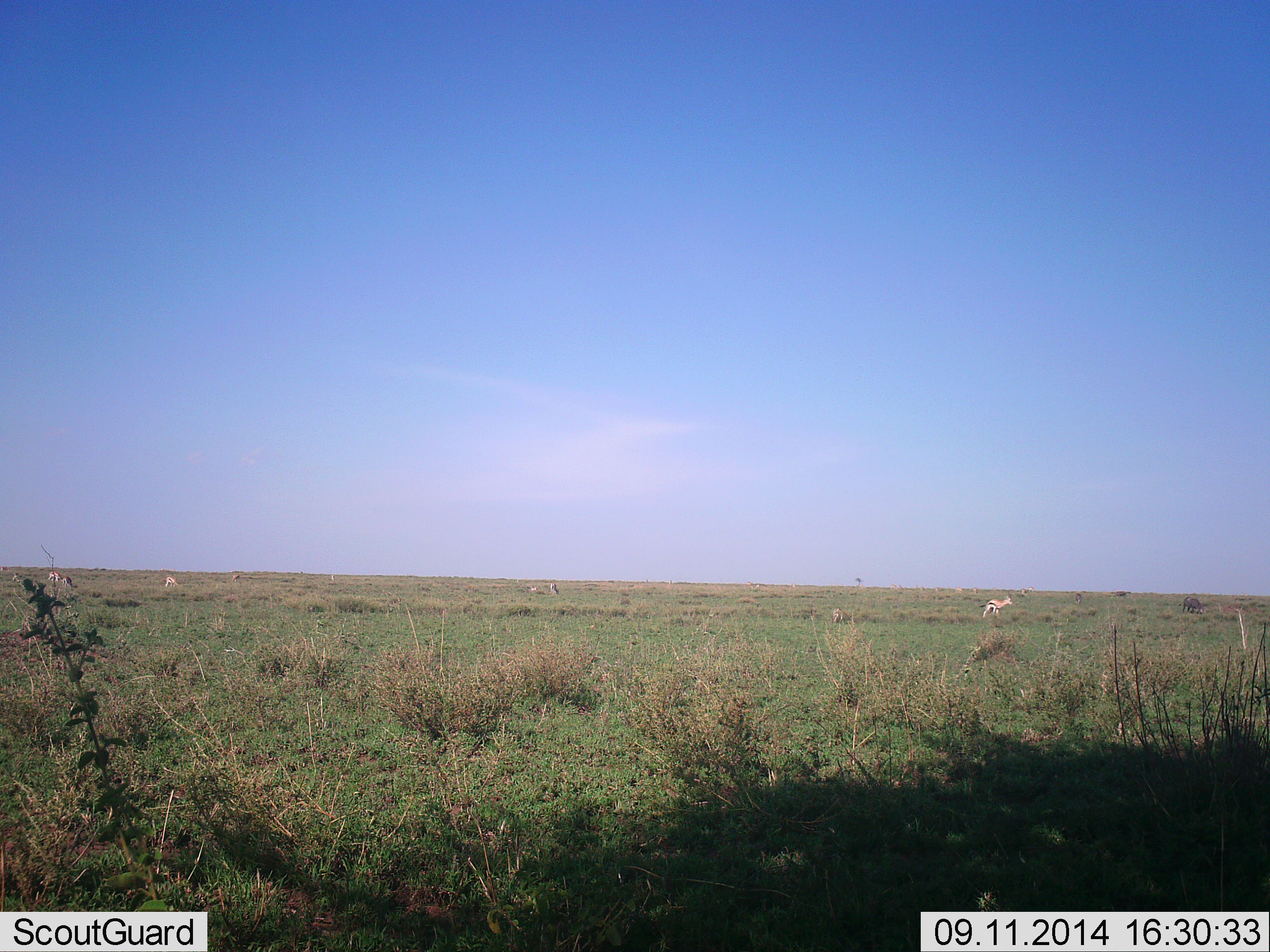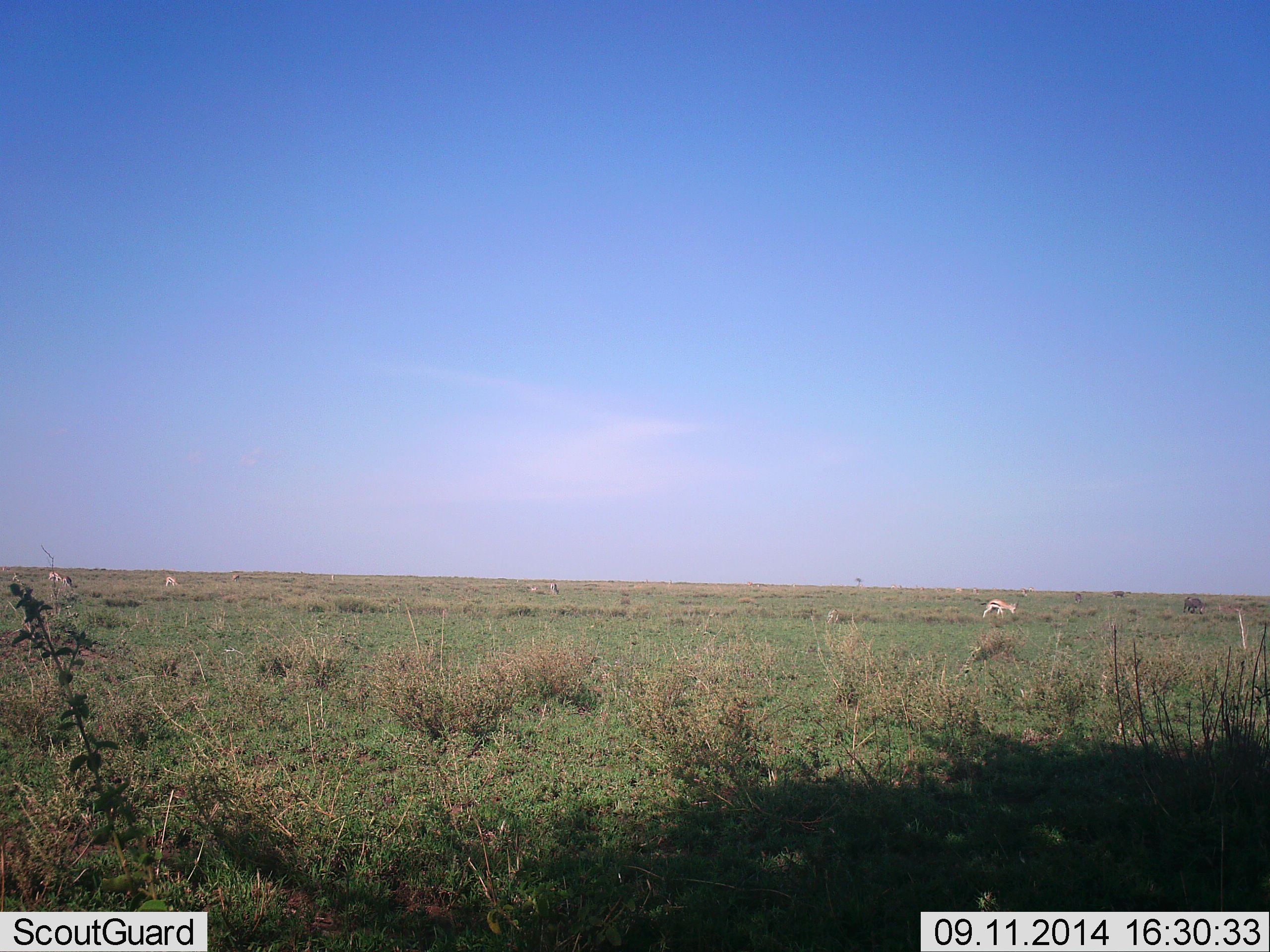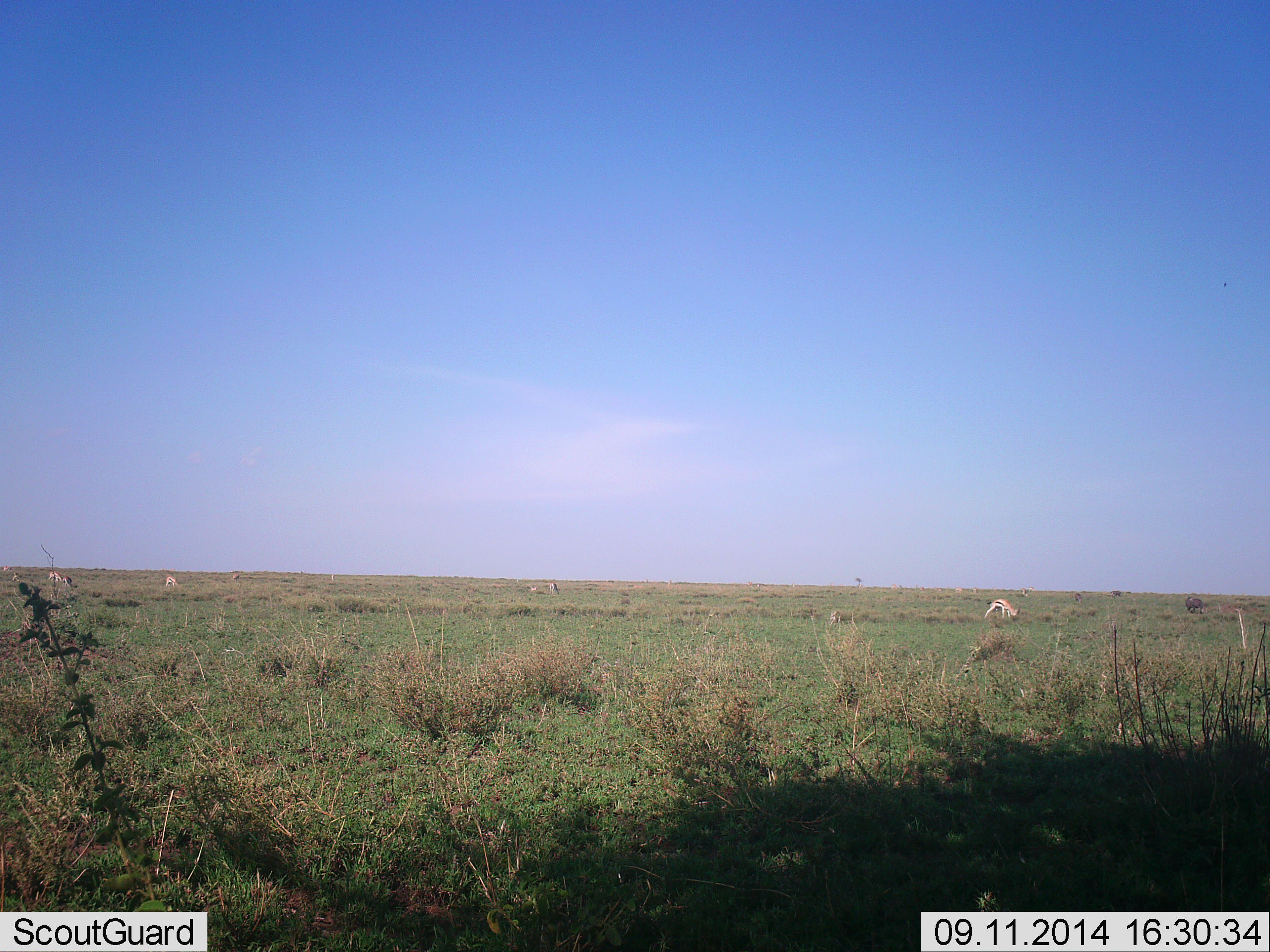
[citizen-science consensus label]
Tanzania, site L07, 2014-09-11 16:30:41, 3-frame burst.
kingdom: Animalia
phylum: Chordata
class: Mammalia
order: Artiodactyla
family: Bovidae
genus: Eudorcas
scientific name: Eudorcas thomsonii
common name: thomson's gazelle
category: gazellethomsons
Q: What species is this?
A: Gazellethomsons (thomson's gazelle) (Eudorcas thomsonii).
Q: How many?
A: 5.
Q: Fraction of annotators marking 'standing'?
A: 36%.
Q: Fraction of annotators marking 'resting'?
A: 0%.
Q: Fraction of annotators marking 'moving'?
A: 0%.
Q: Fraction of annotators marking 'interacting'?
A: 0%.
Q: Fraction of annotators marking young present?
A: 0%.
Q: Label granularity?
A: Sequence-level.